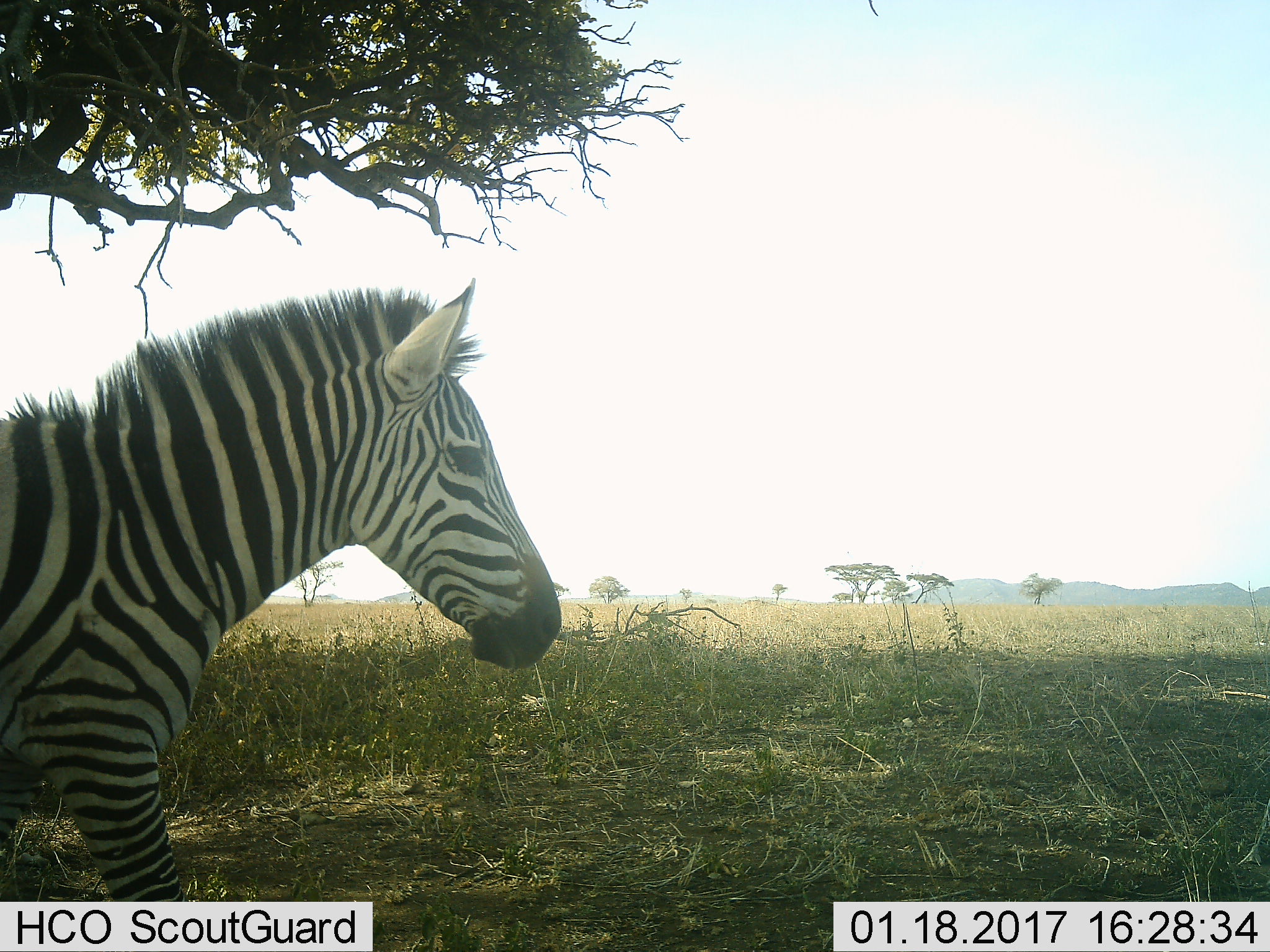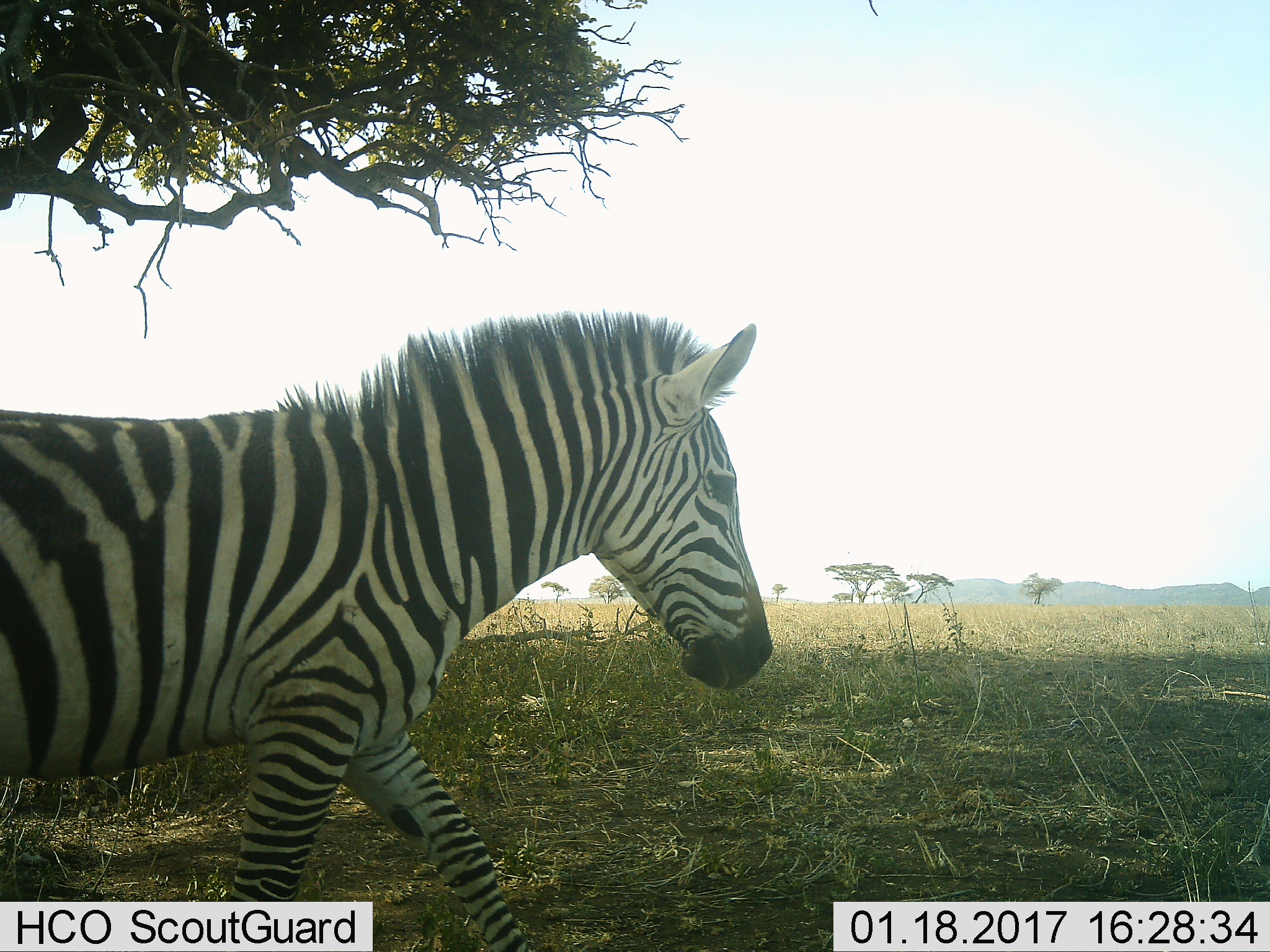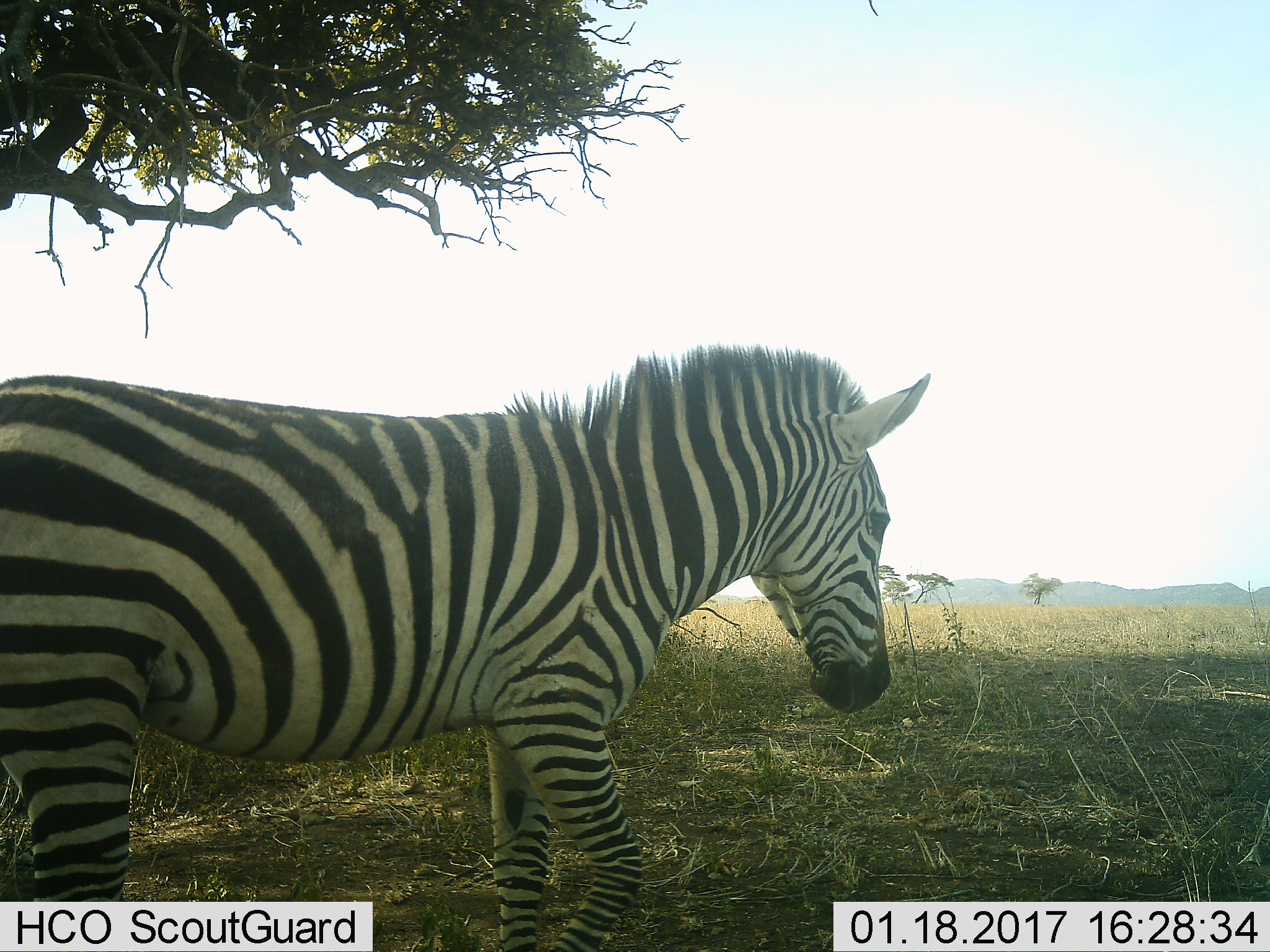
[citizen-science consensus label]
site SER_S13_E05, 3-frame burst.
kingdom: Animalia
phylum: Chordata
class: Mammalia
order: Perissodactyla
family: Equidae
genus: Equus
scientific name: Equus quagga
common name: plains zebra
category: zebraplains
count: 1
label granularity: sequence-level